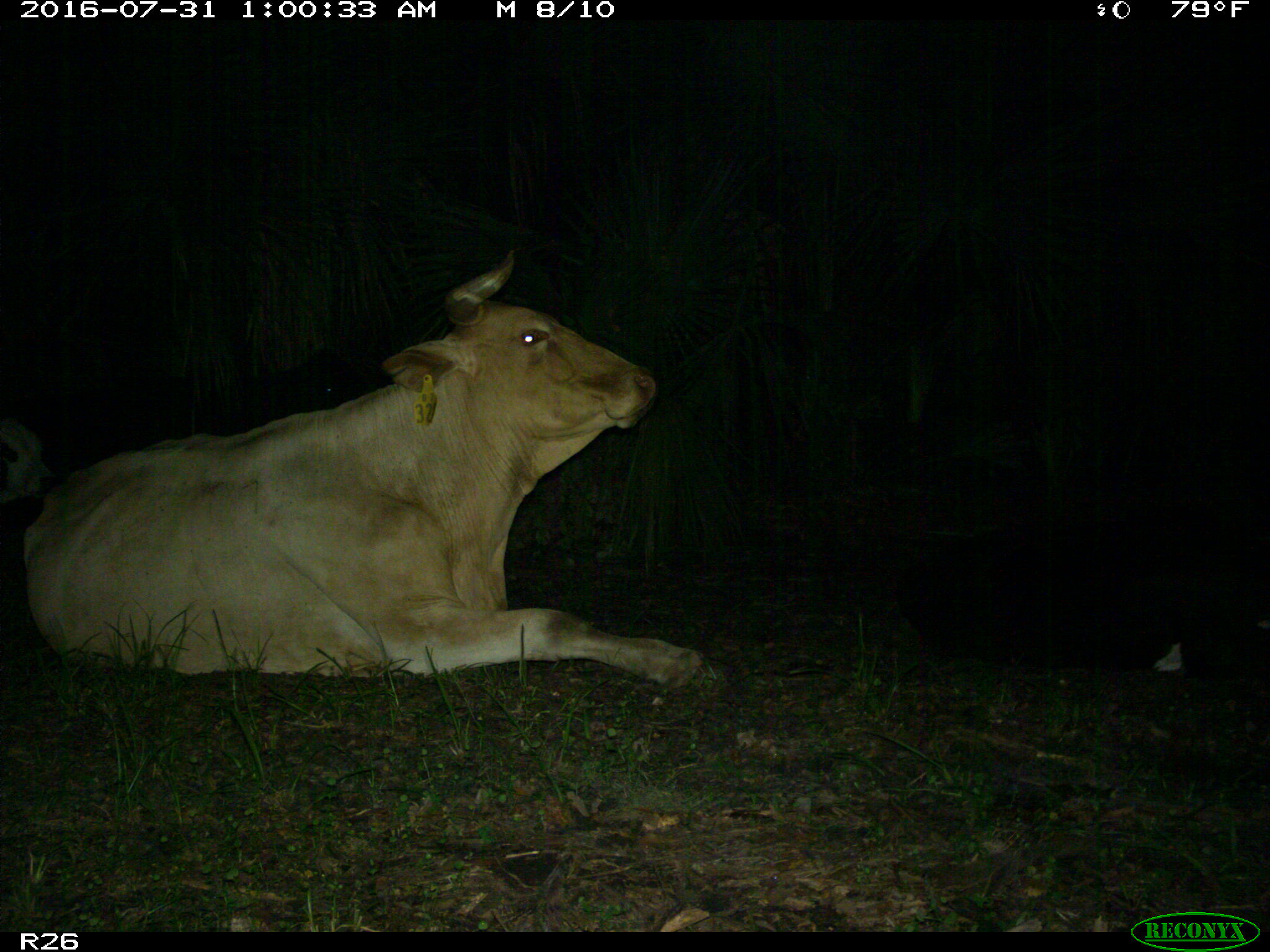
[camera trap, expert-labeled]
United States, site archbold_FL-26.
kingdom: Animalia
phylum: Chordata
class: Mammalia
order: Artiodactyla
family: Bovidae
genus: Bos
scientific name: Bos taurus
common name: domestic cow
Bos taurus (domestic cow).